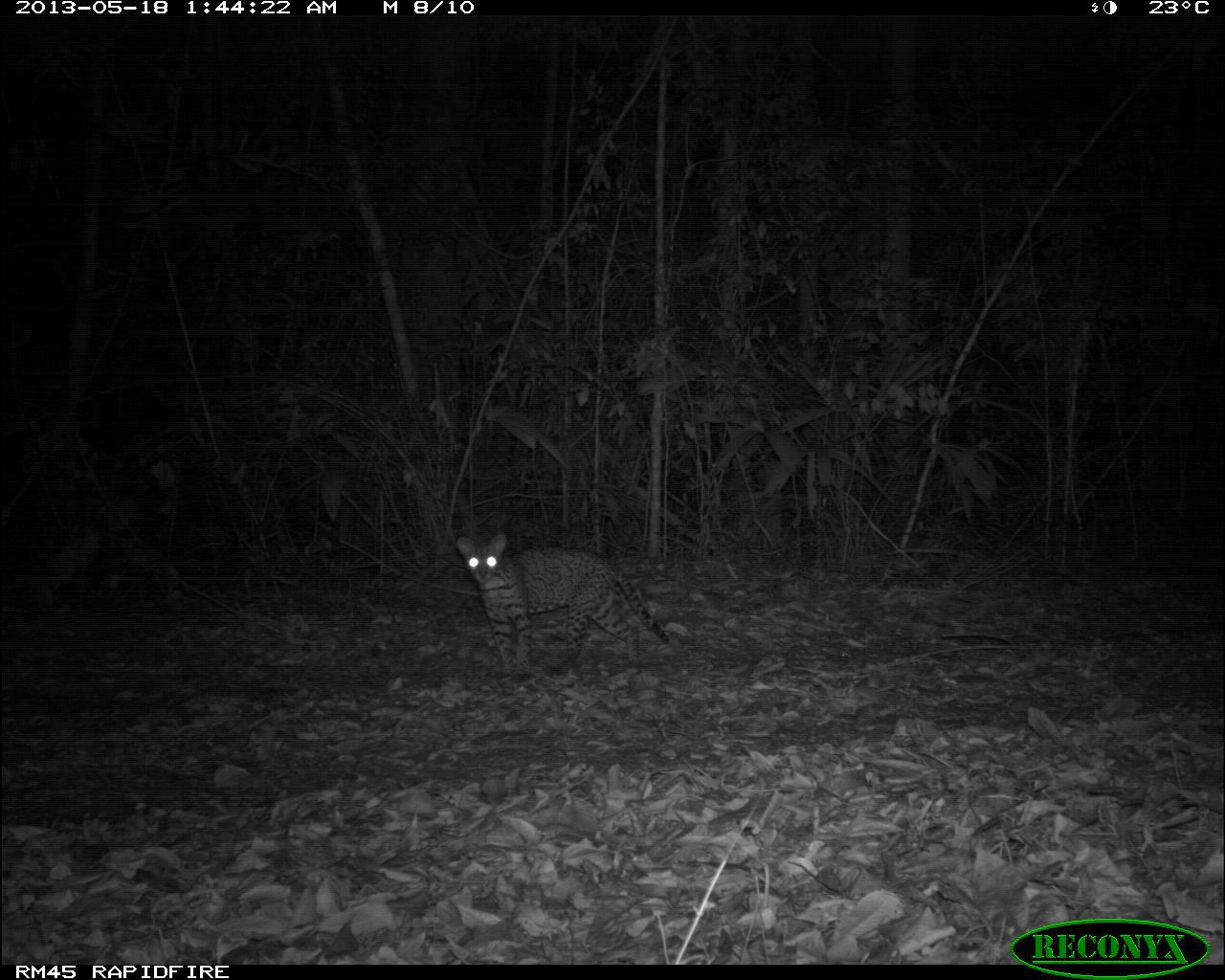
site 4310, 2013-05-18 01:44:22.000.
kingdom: Animalia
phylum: Chordata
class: Mammalia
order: Carnivora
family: Felidae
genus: Leopardus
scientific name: Leopardus pardalis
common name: ocelot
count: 1